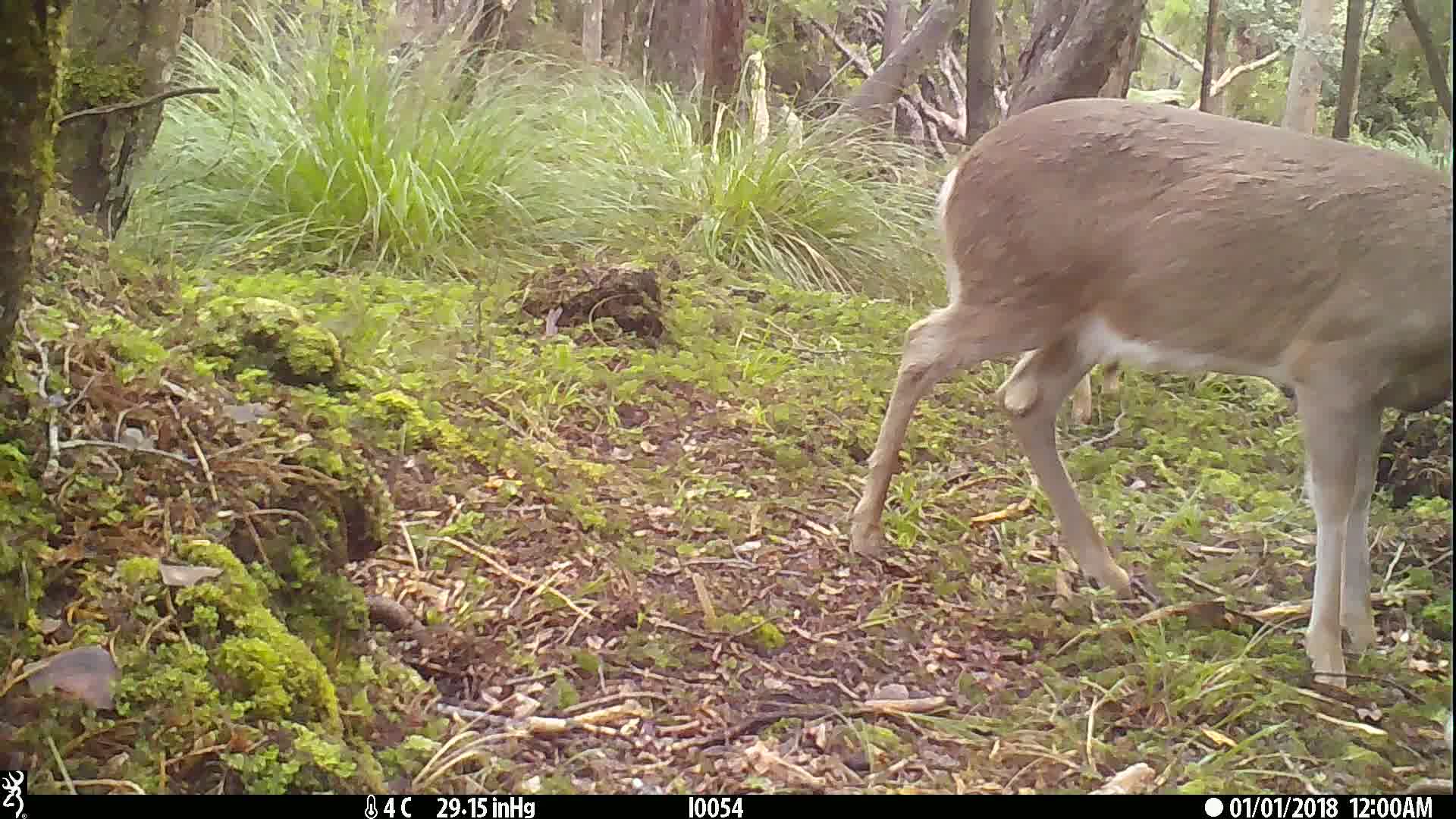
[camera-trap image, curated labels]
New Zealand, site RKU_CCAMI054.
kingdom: Animalia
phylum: Chordata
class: Mammalia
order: Artiodactyla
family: Cervidae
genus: Odocoileus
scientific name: Odocoileus virginianus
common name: white-tailed deer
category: white tailed deer